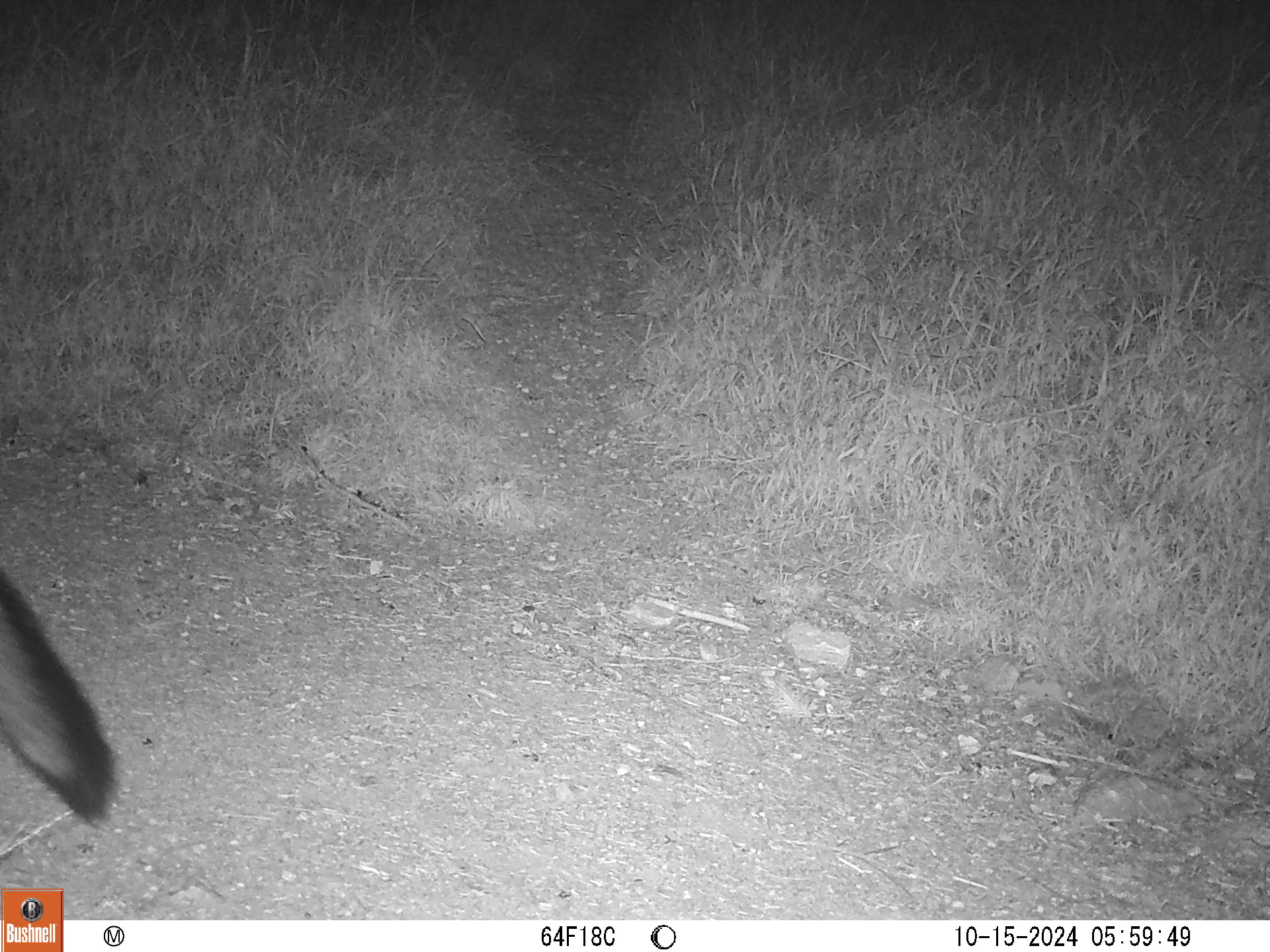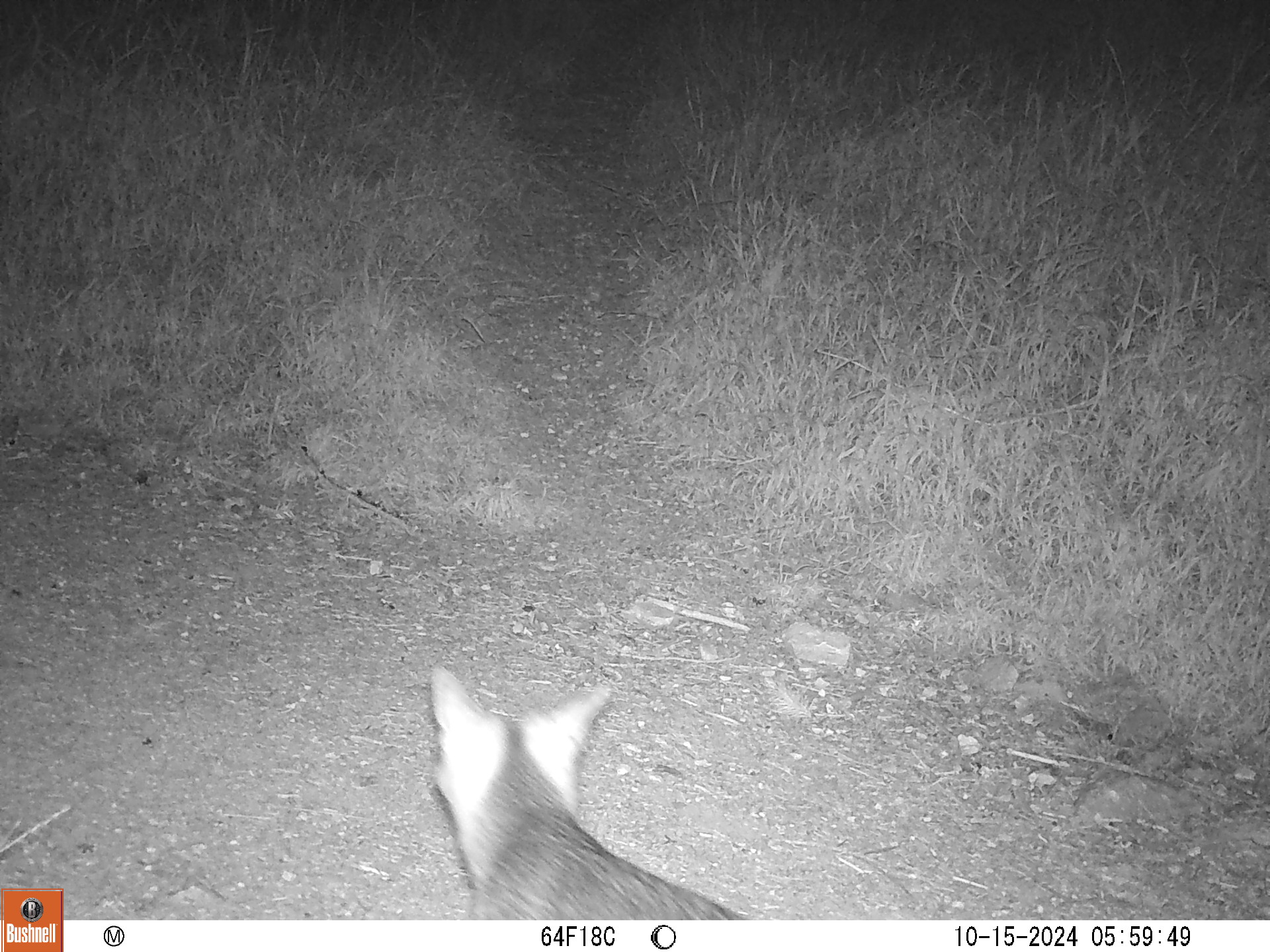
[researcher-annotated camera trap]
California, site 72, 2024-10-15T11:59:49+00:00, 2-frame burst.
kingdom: Animalia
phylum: Chordata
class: Mammalia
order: Carnivora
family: Canidae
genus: Urocyon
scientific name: Urocyon cinereoargenteus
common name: gray fox